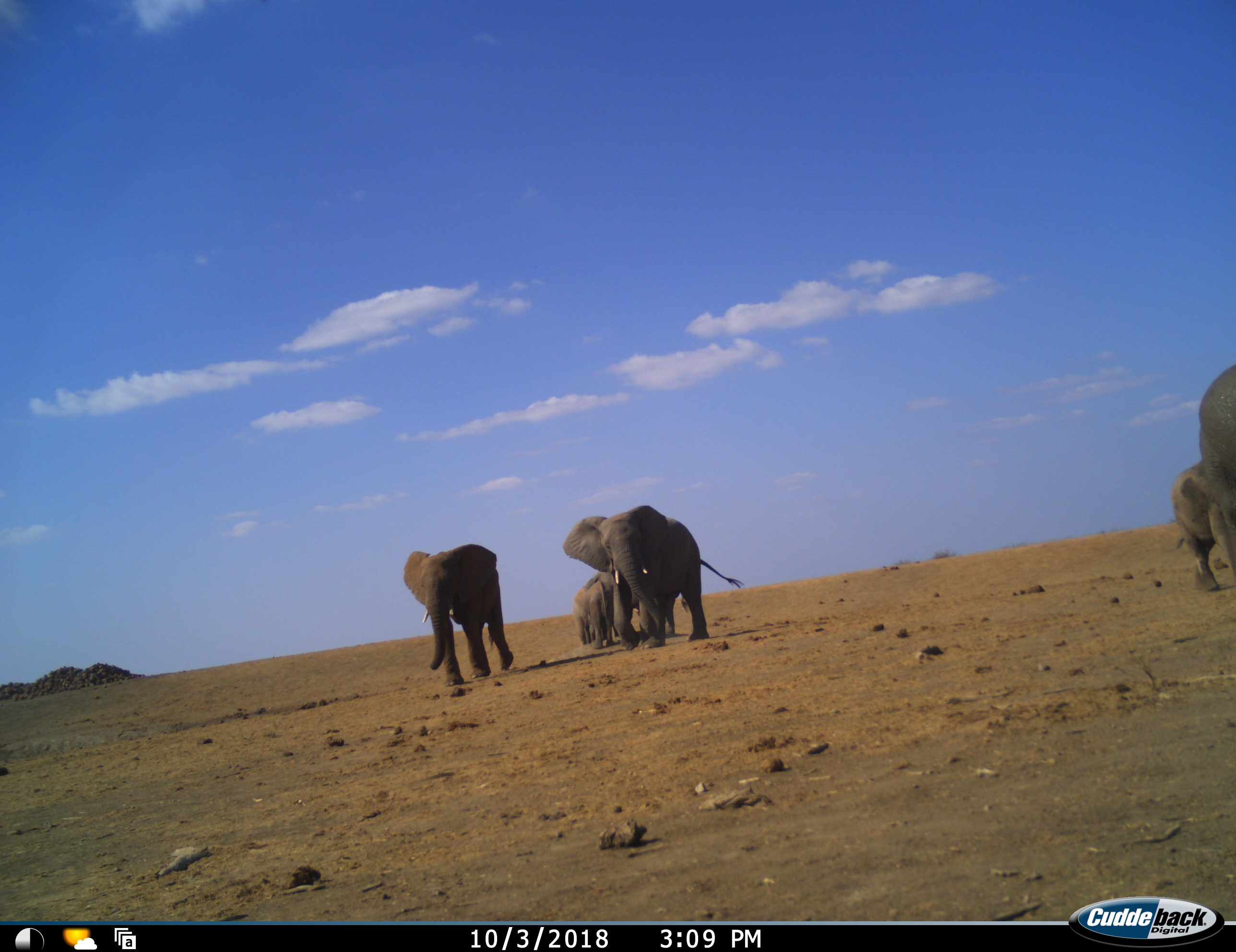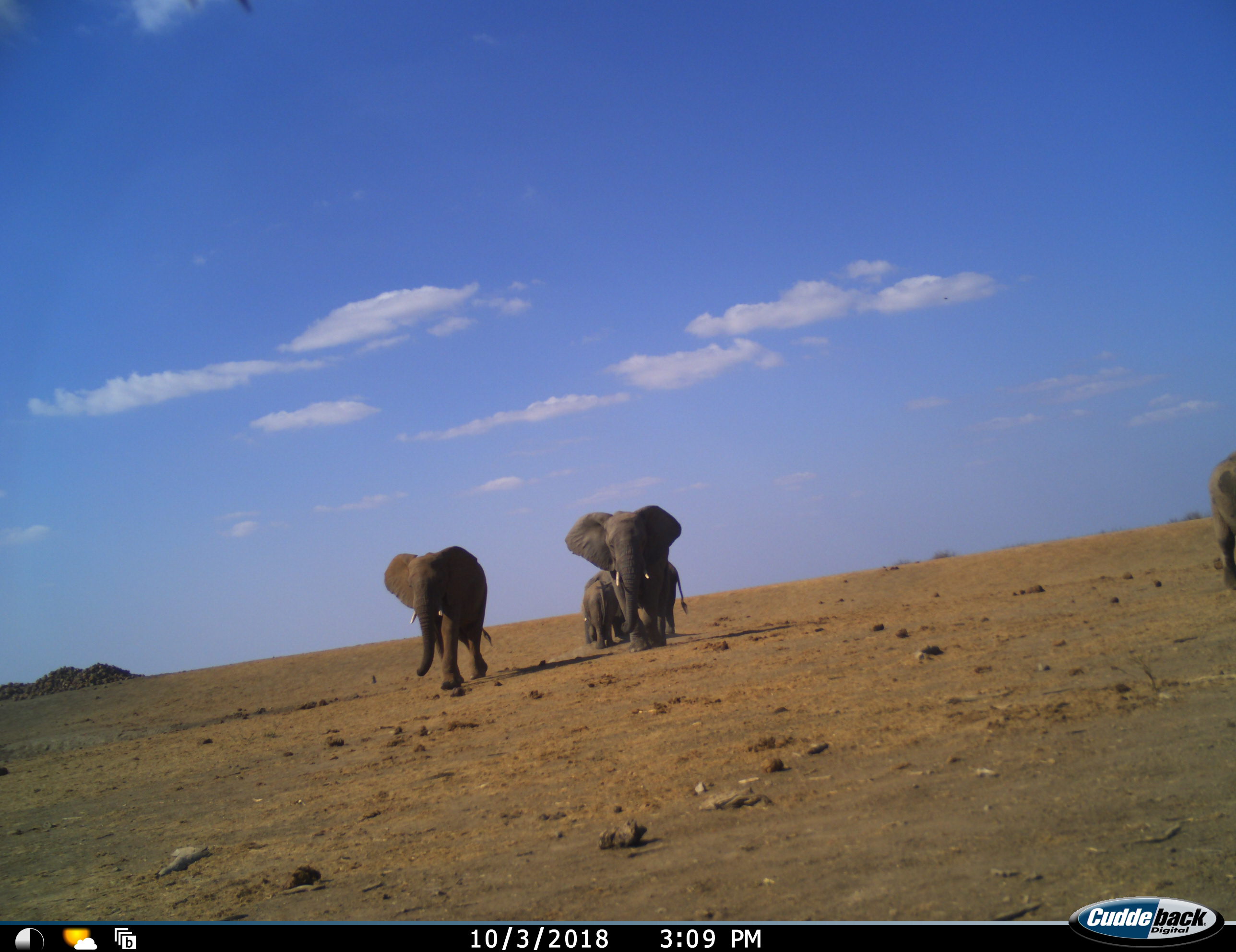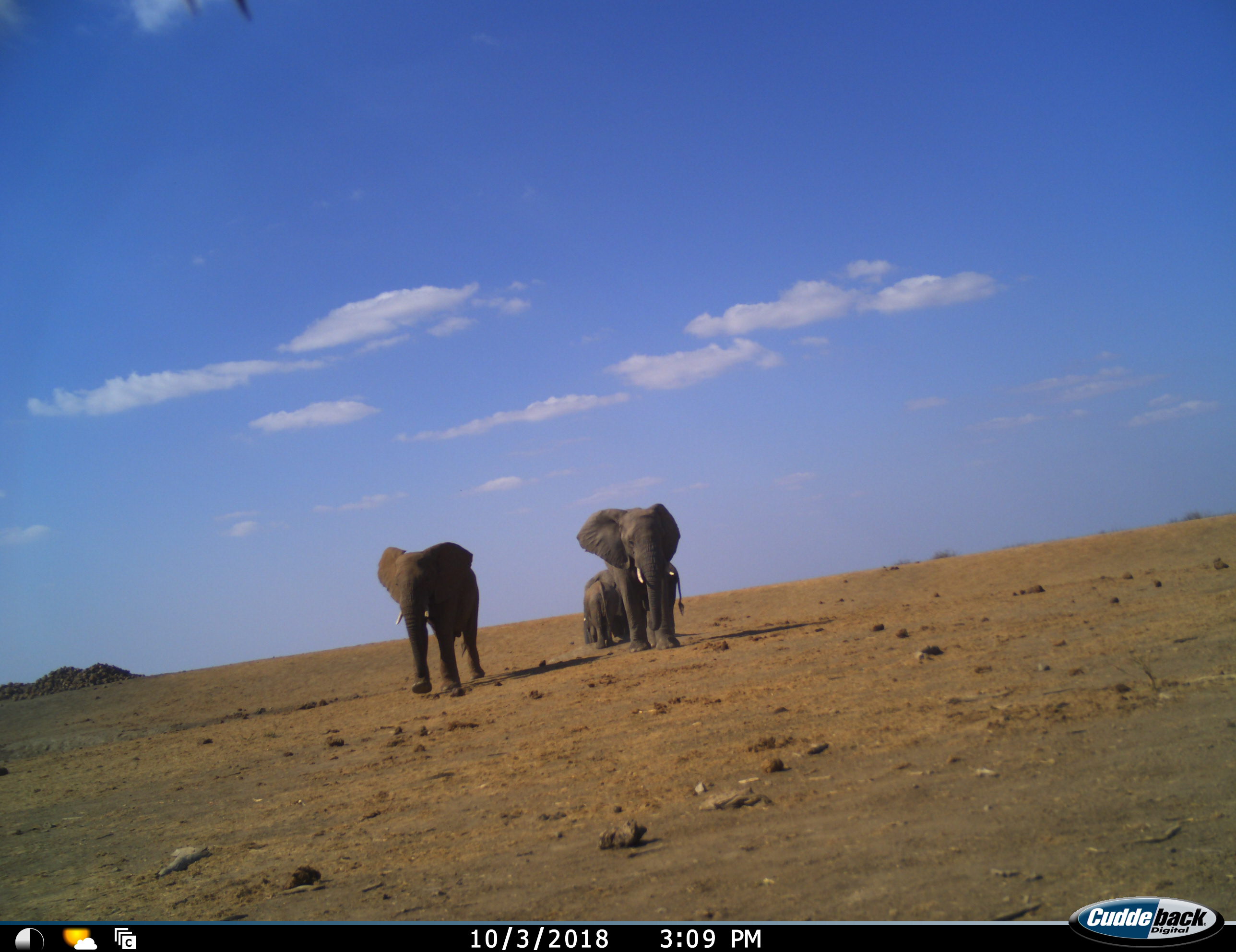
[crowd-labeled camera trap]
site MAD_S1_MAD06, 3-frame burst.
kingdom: Animalia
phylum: Chordata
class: Mammalia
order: Proboscidea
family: Elephantidae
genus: Loxodonta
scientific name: Loxodonta africana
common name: african bush elephant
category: elephant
Elephant (african bush elephant) (Loxodonta africana), count 6. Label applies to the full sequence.